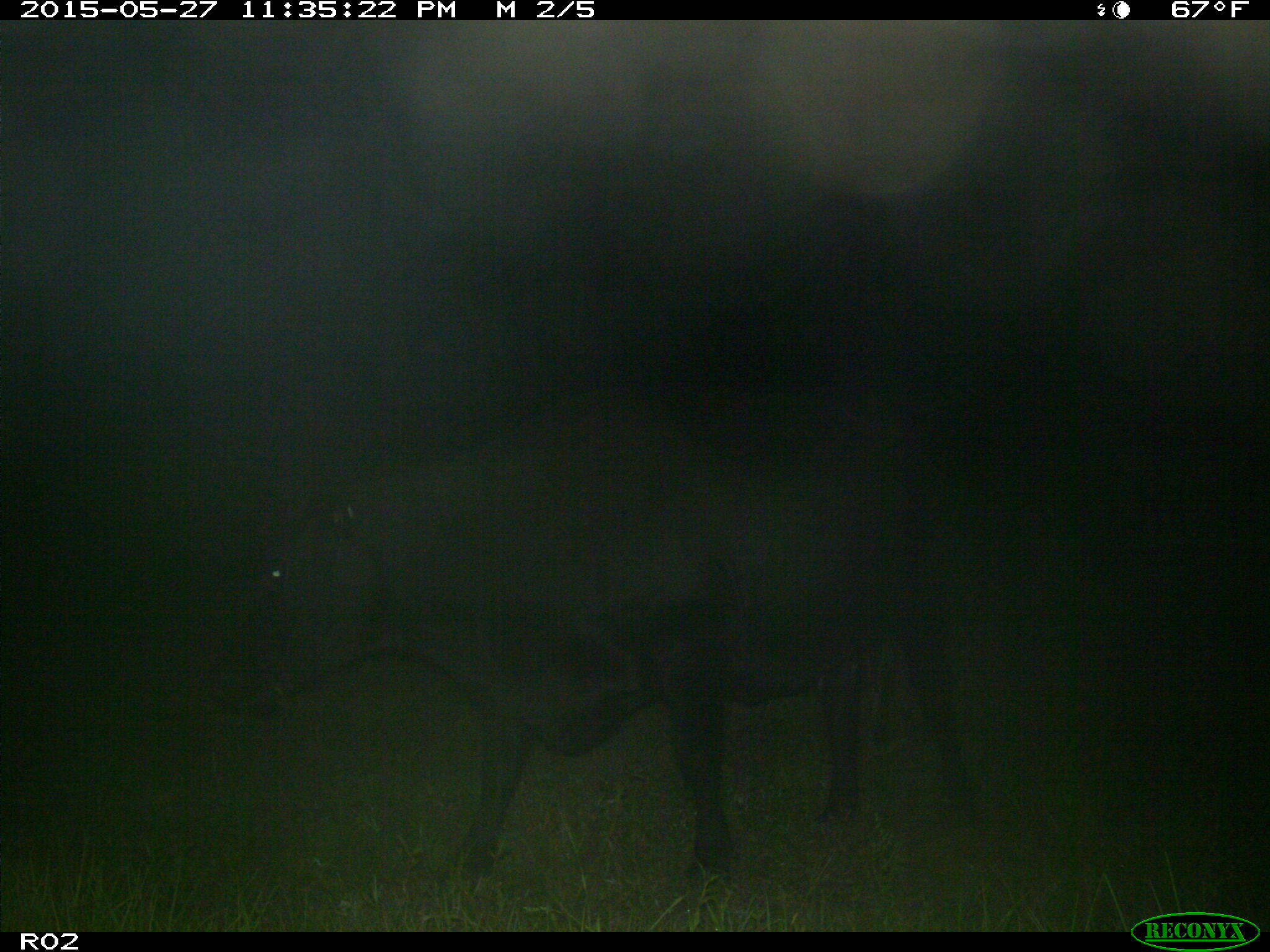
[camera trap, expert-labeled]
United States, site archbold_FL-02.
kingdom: Animalia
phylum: Chordata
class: Mammalia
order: Artiodactyla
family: Bovidae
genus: Bos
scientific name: Bos taurus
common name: domestic cow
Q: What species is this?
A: Bos taurus (domestic cow).